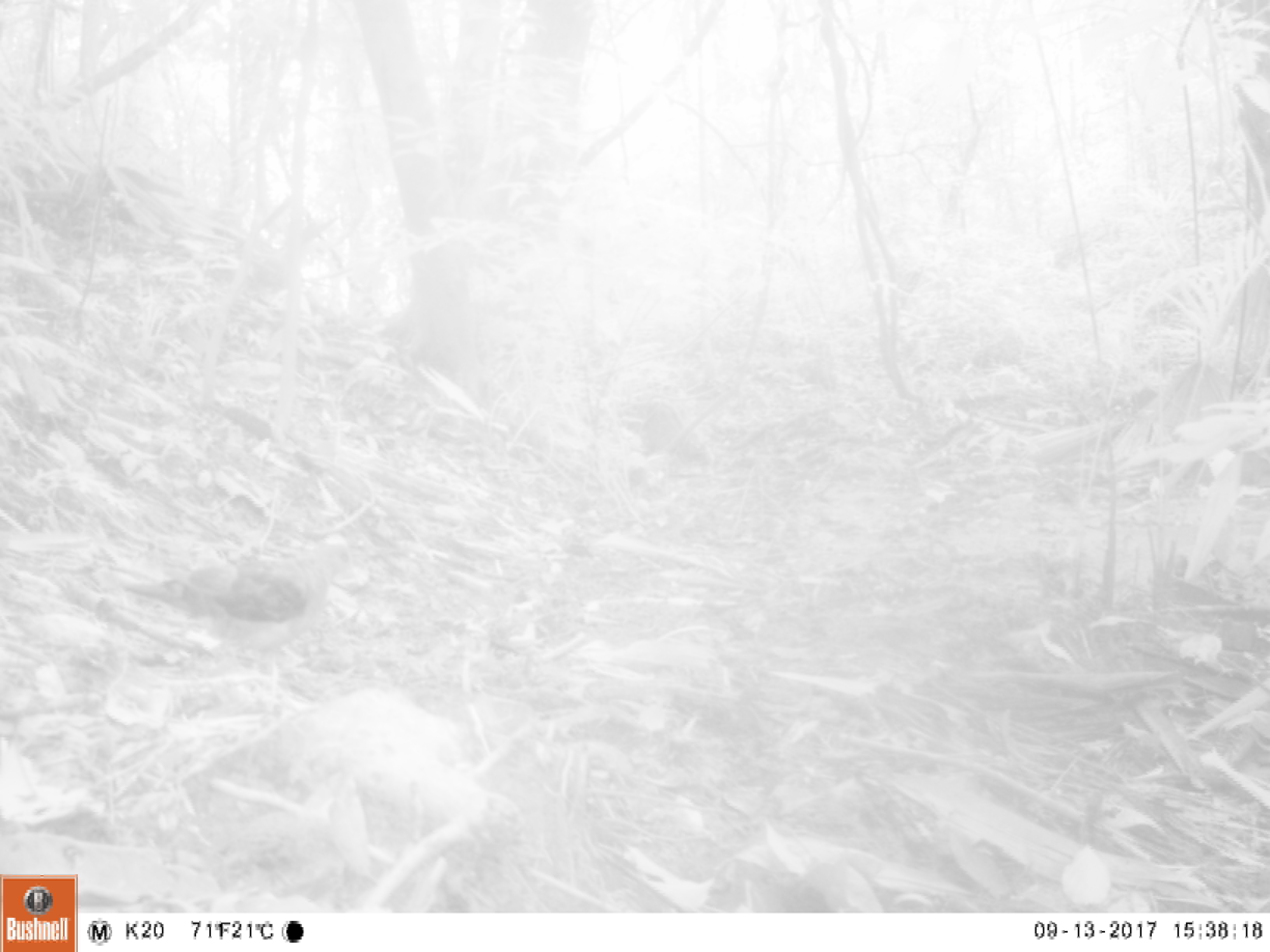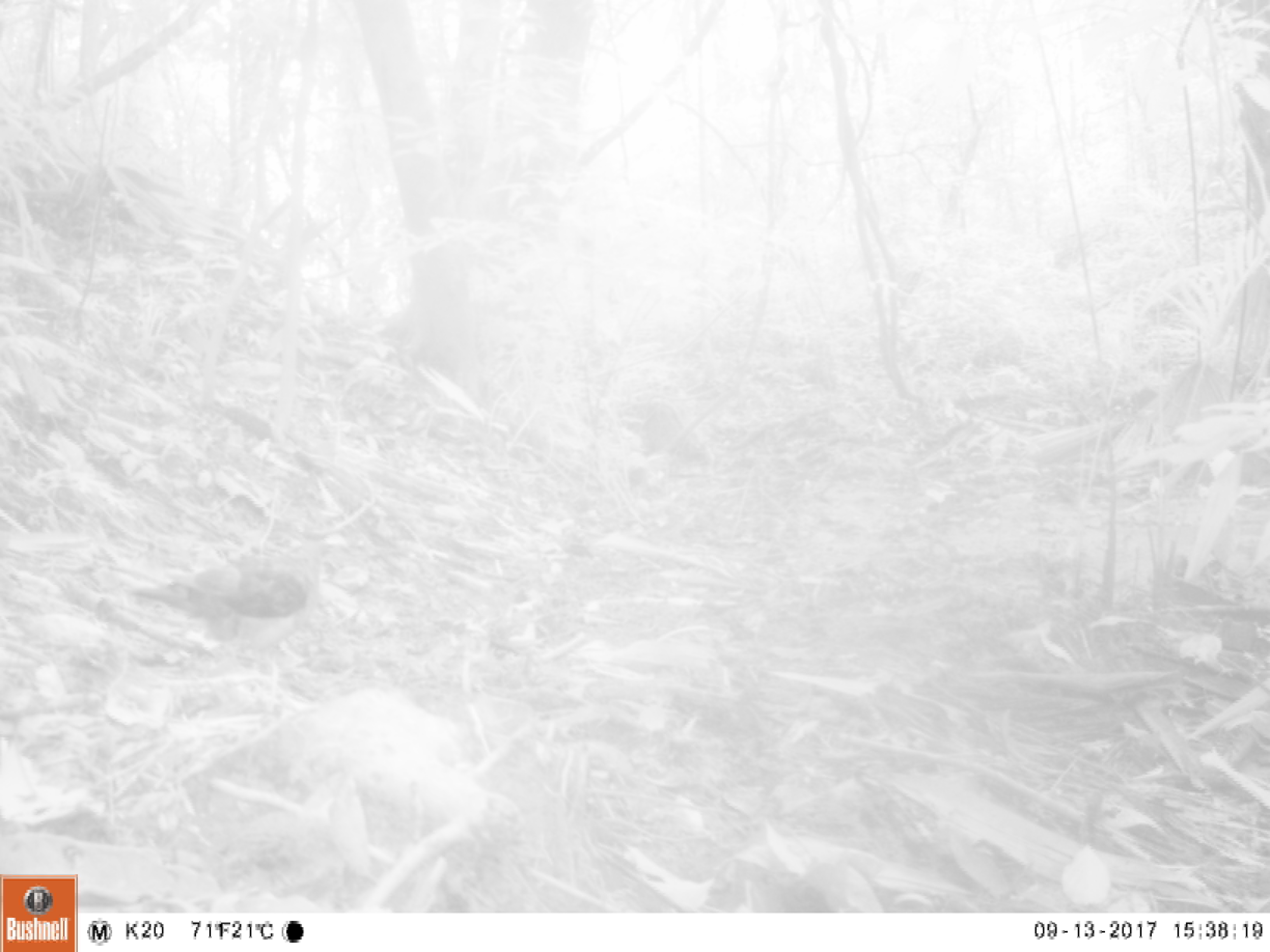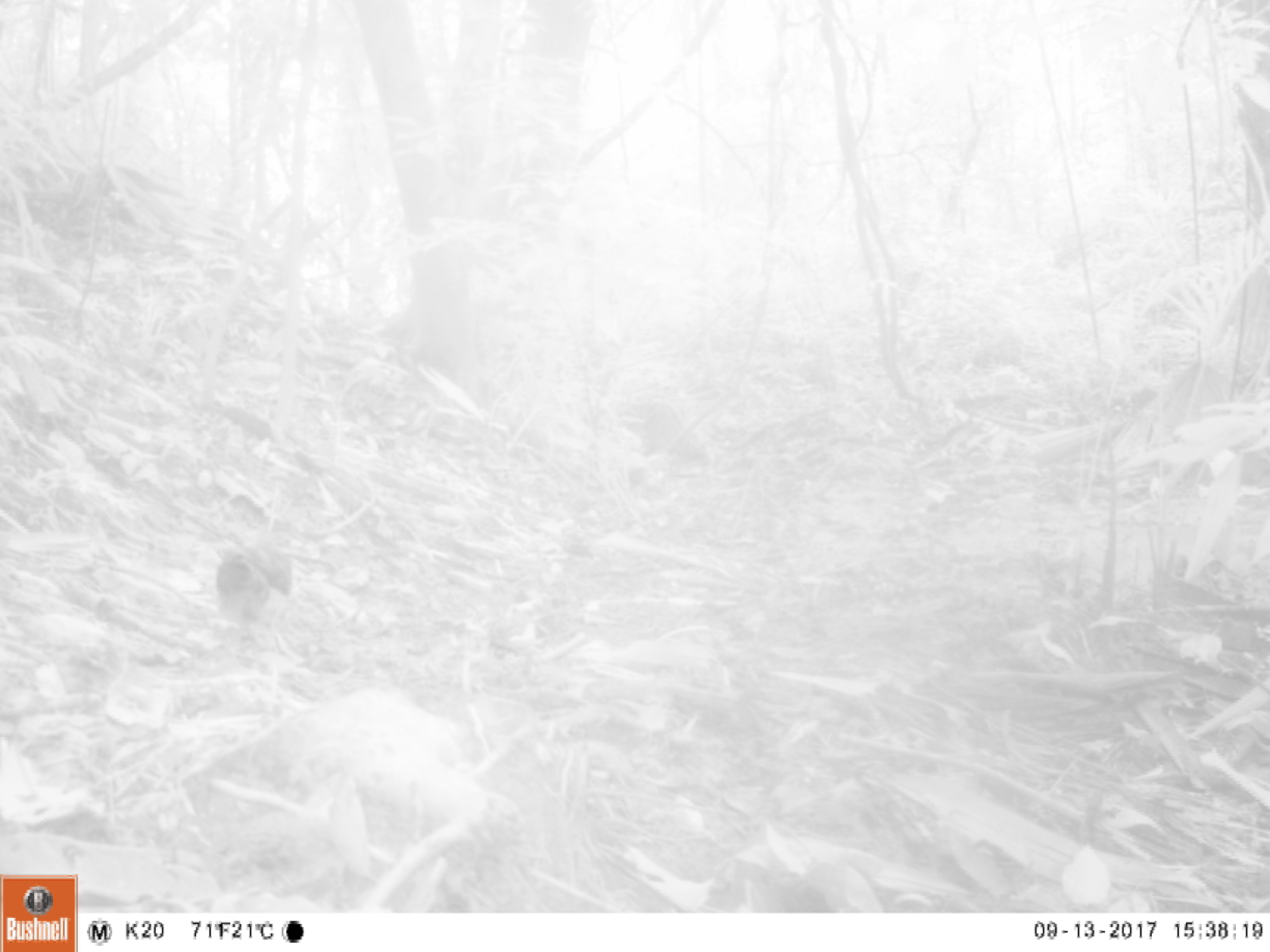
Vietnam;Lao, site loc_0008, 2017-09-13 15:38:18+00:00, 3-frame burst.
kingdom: Animalia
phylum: Chordata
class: Aves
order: Columbiformes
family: Columbidae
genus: Chalcophaps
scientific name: Chalcophaps indica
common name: emerald dove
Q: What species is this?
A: Emerald dove (Chalcophaps indica).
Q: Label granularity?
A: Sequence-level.